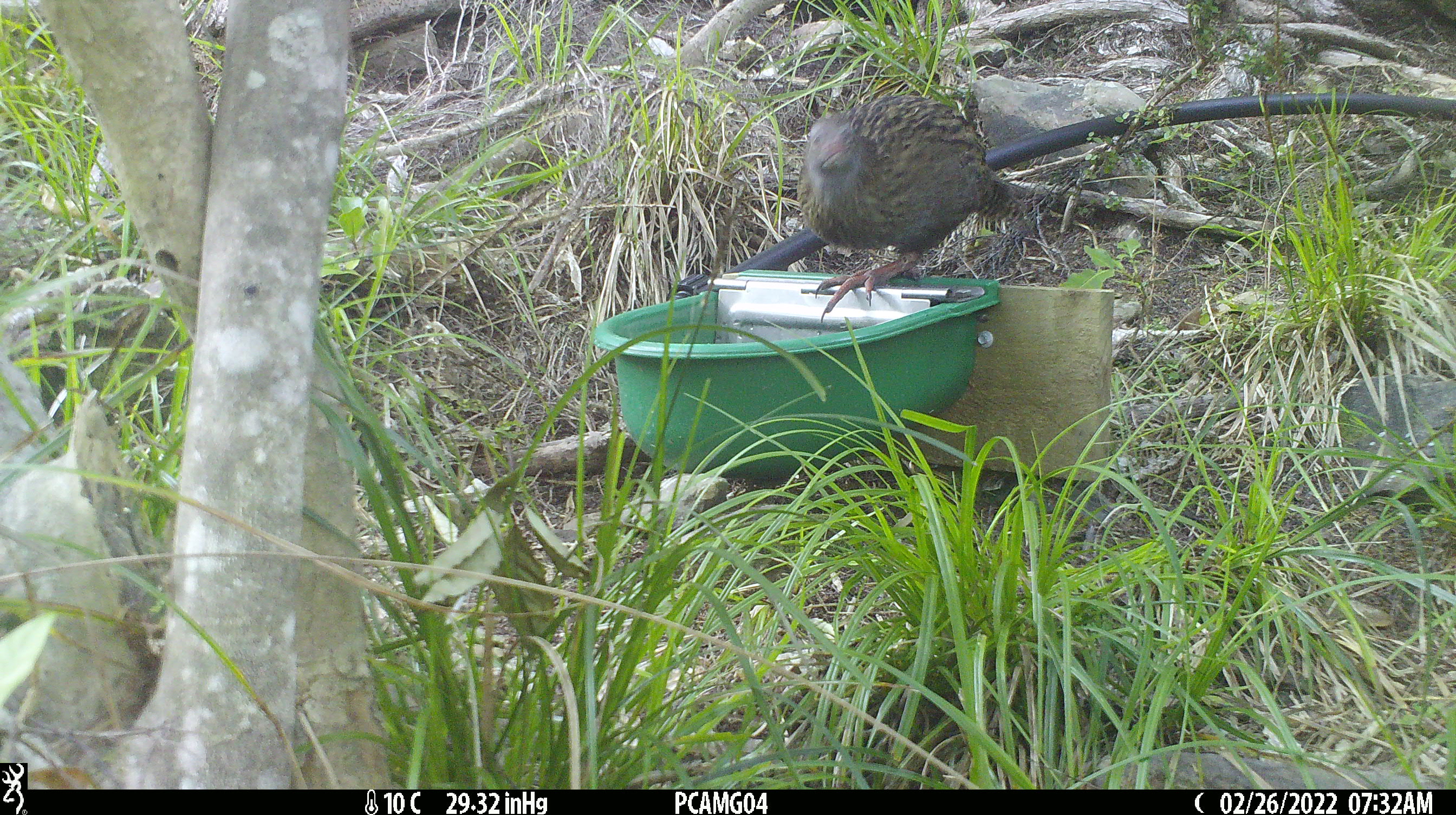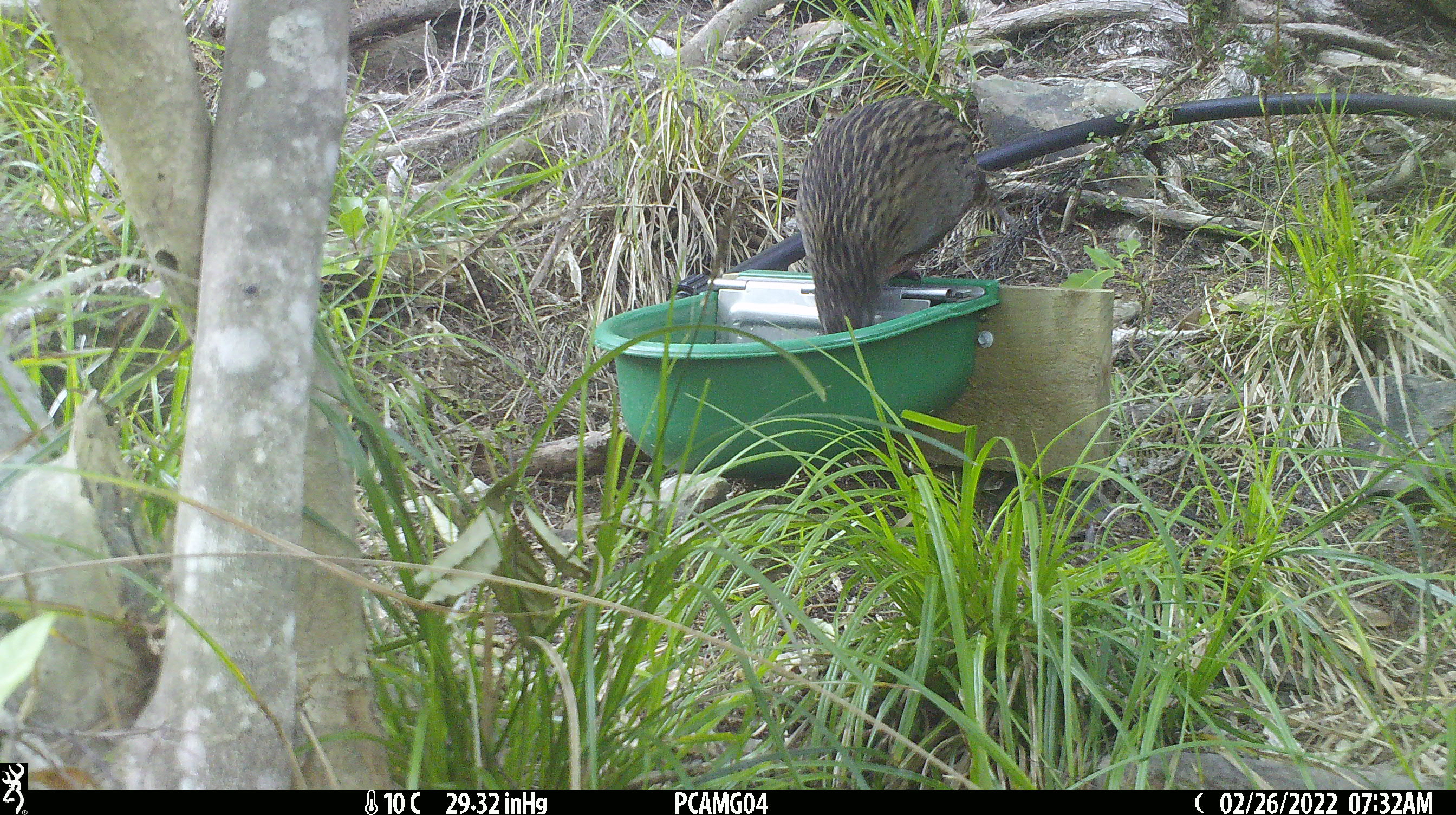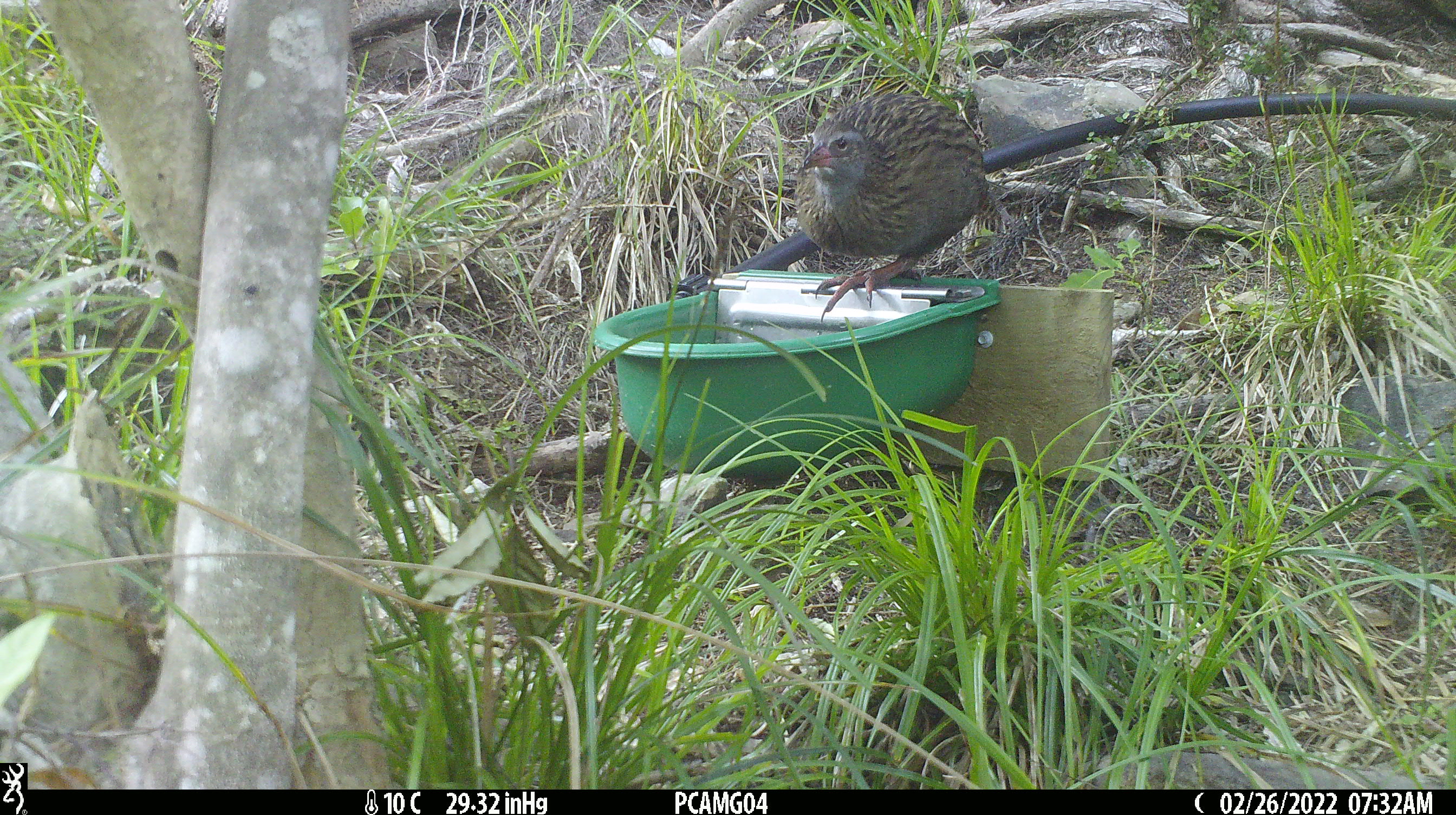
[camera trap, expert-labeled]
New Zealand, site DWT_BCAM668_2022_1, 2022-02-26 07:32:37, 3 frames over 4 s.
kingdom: Animalia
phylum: Chordata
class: Aves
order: Gruiformes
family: Rallidae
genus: Gallirallus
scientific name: Gallirallus australis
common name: weka